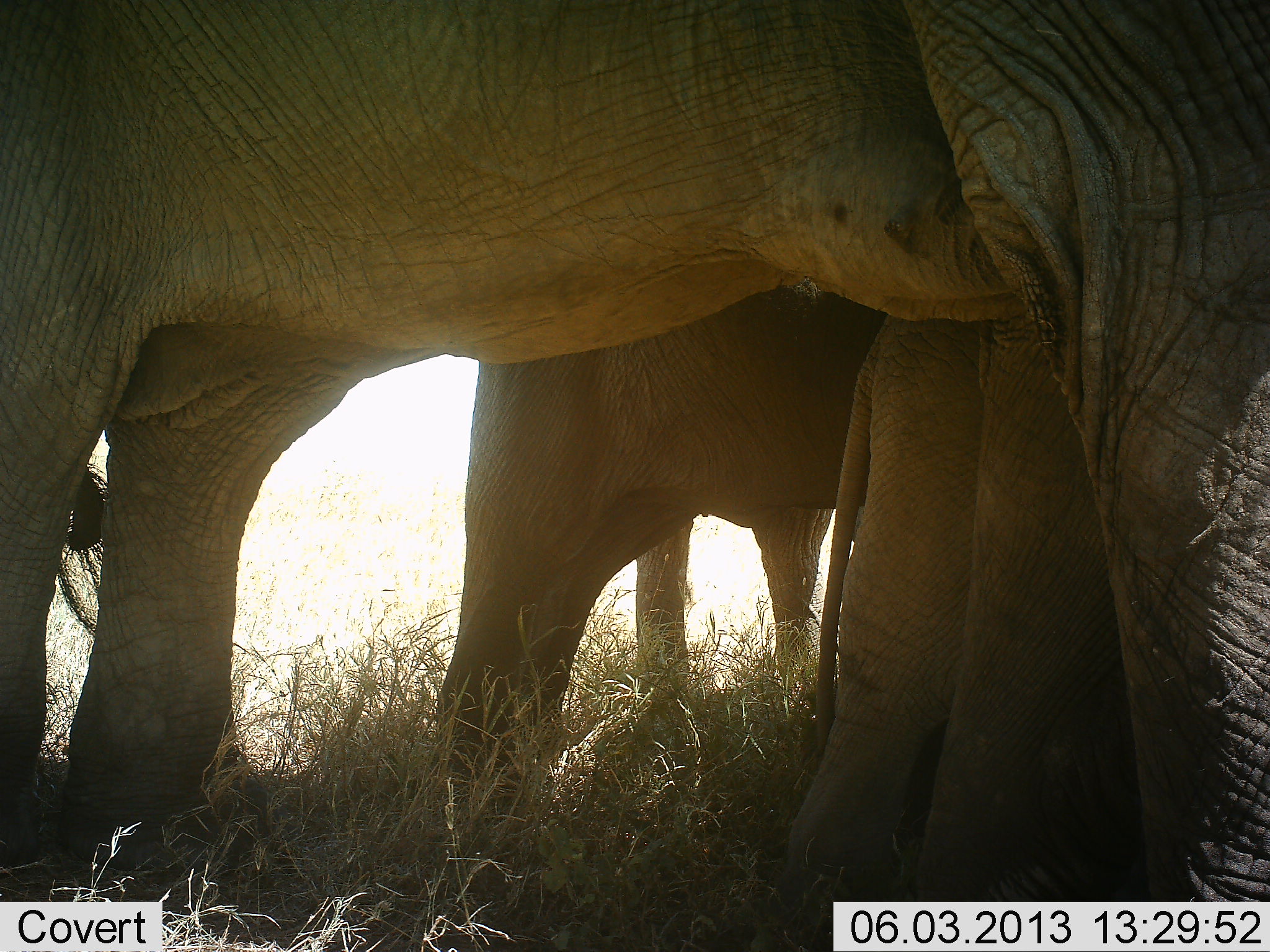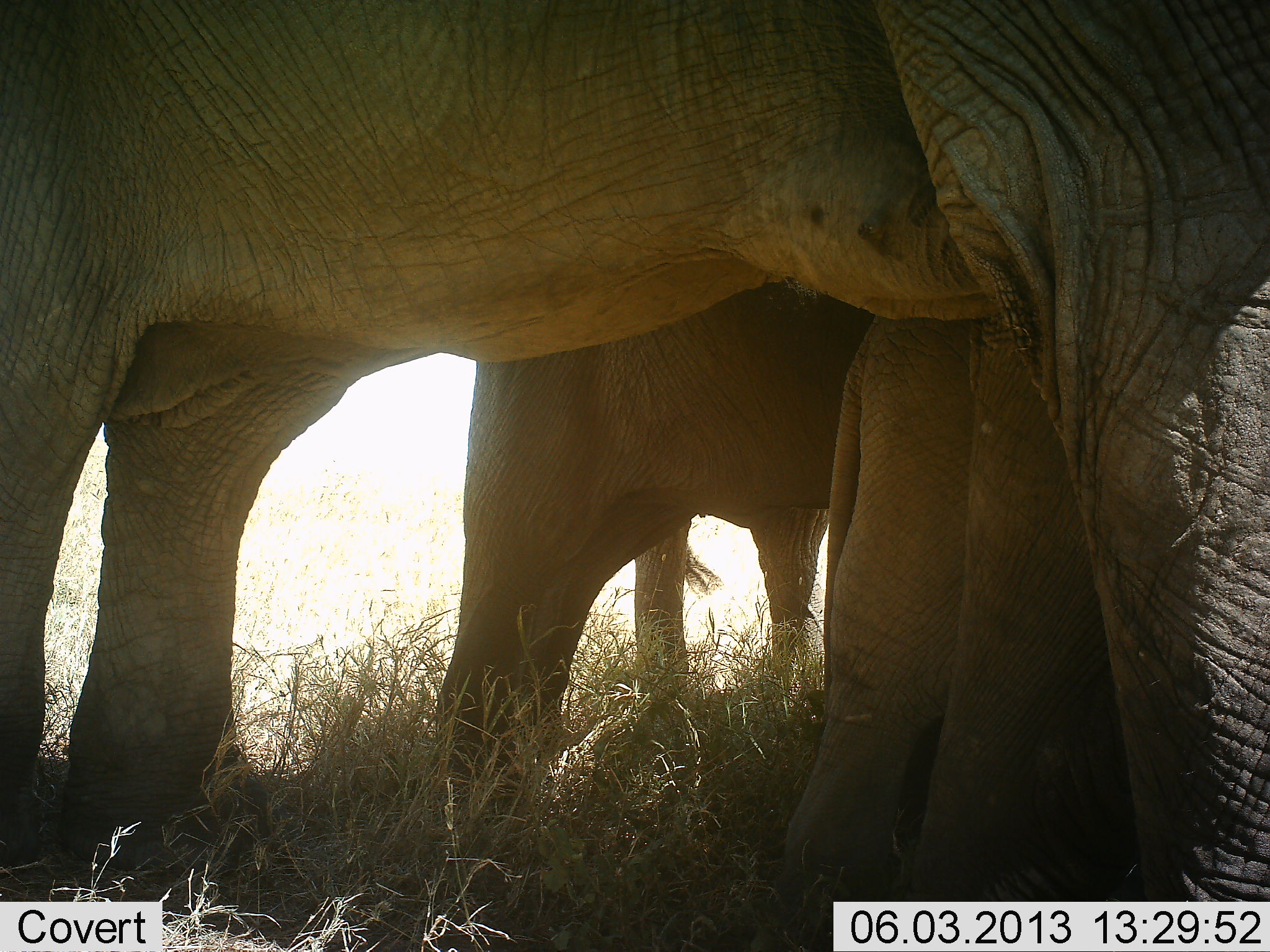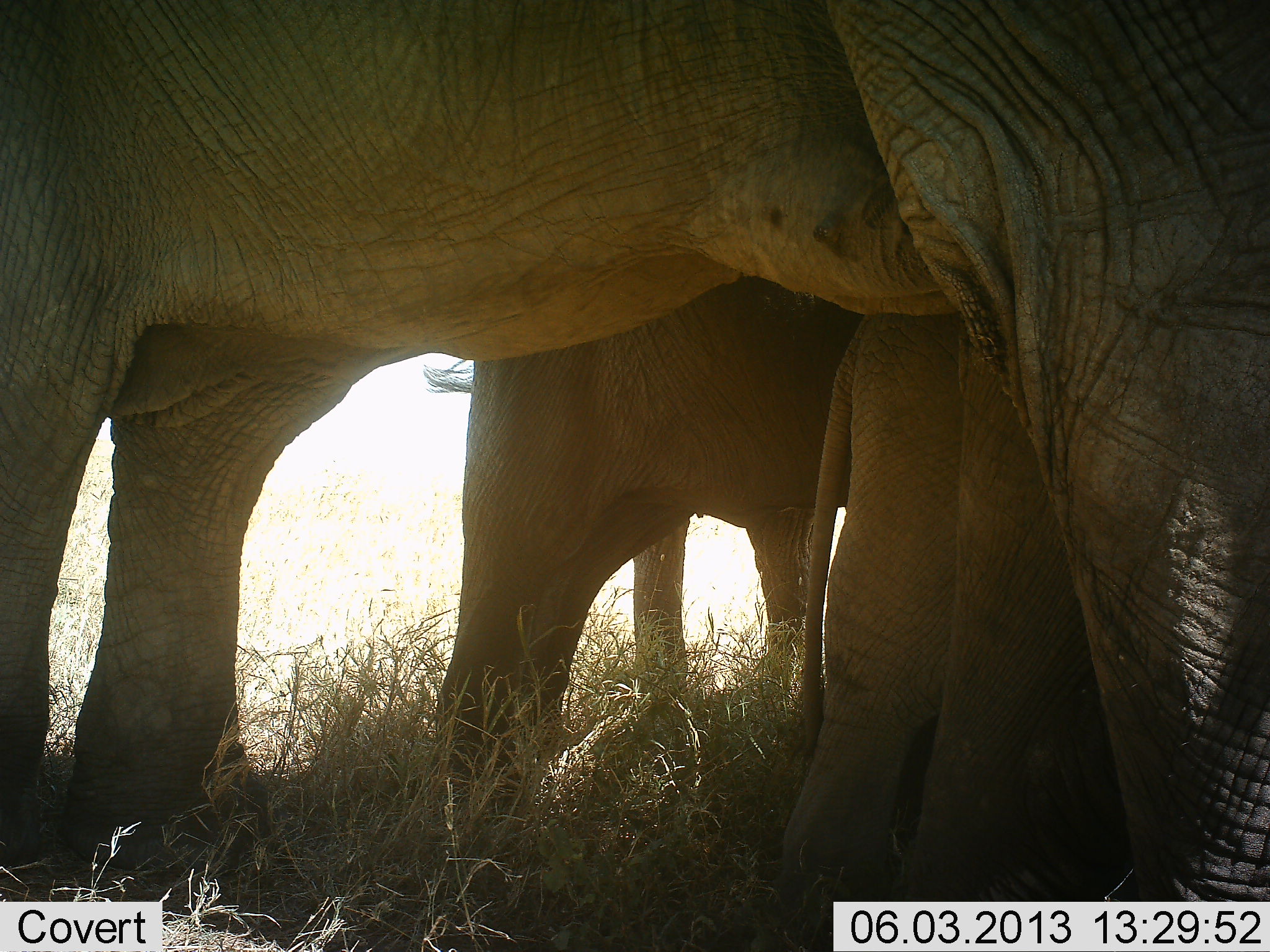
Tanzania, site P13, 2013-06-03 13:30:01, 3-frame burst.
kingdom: Animalia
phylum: Chordata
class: Mammalia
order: Proboscidea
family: Elephantidae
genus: Loxodonta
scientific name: Loxodonta africana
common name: african bush elephant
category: elephant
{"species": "elephant (african bush elephant) (Loxodonta africana)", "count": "3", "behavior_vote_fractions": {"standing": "90%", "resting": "10%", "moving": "0%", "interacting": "0%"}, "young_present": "50%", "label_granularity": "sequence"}